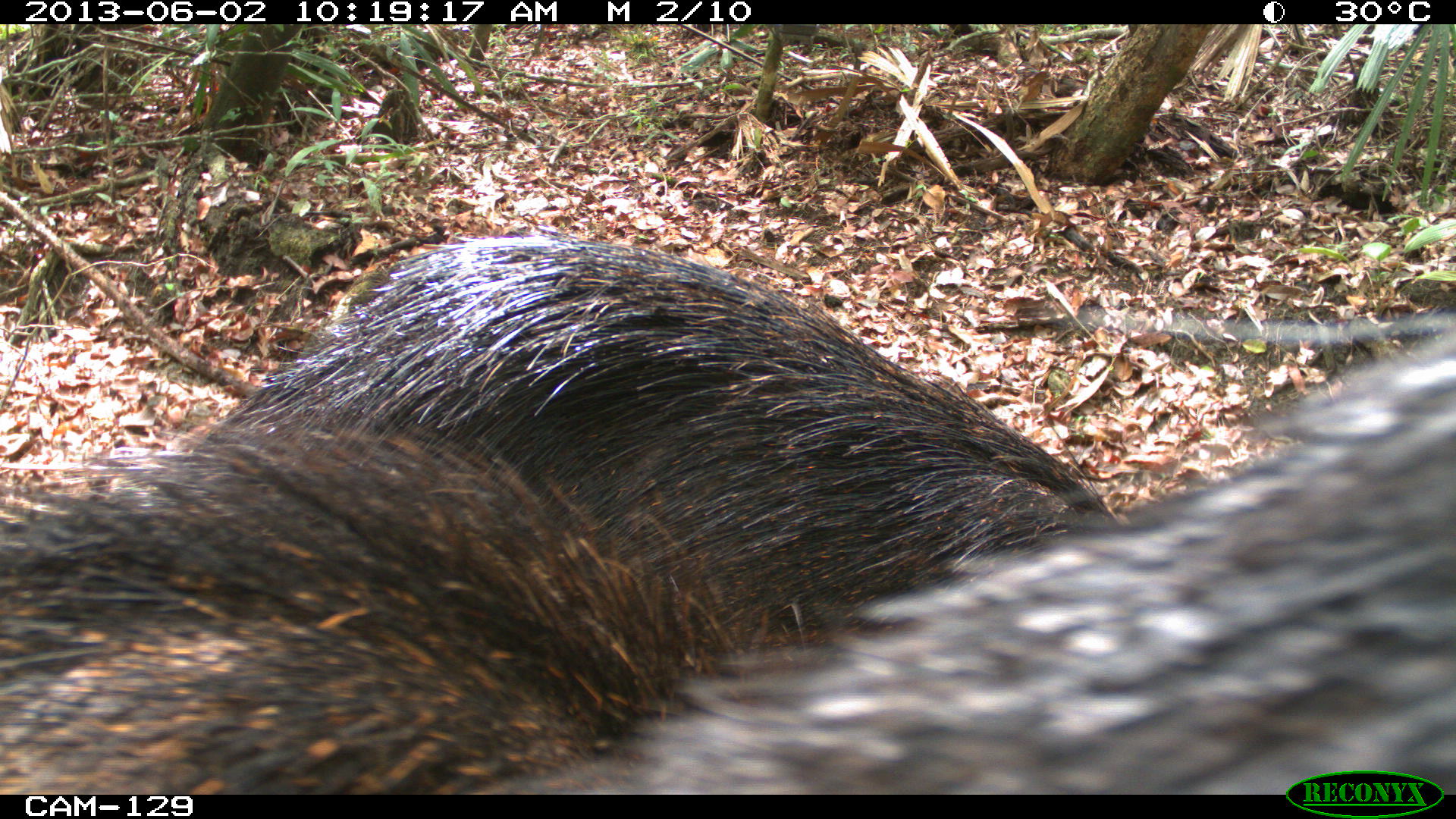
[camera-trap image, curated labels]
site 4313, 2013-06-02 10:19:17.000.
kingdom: Animalia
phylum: Chordata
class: Mammalia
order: Artiodactyla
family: Tayassuidae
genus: Tayassu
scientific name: Tayassu pecari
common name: white-lipped peccary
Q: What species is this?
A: Tayassu pecari (white-lipped peccary).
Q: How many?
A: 2.